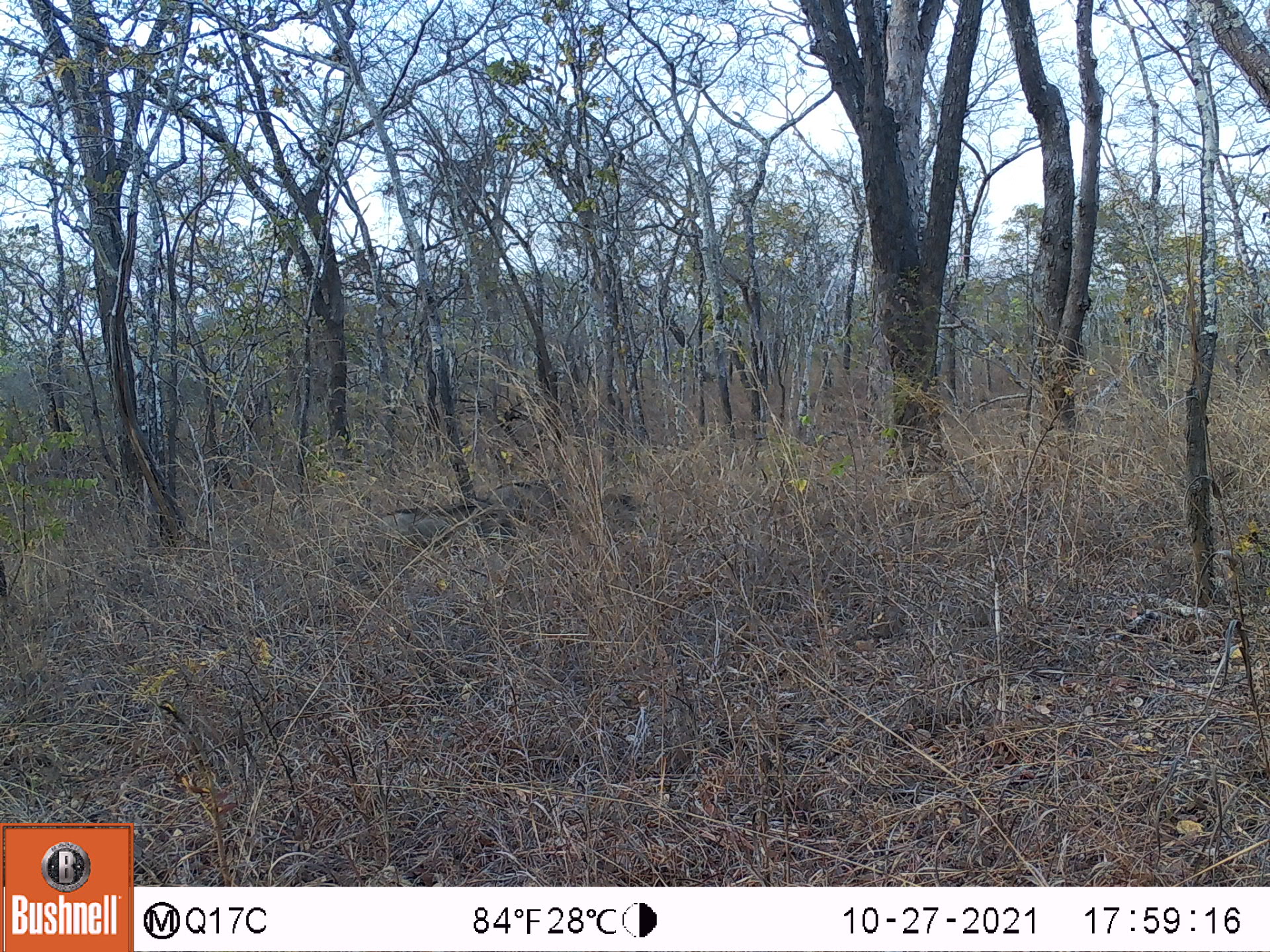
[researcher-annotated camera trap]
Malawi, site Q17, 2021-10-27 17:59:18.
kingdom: Animalia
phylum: Chordata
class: Mammalia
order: Artiodactyla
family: Suidae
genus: Phacochoerus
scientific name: Phacochoerus africanus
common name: common warthog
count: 3